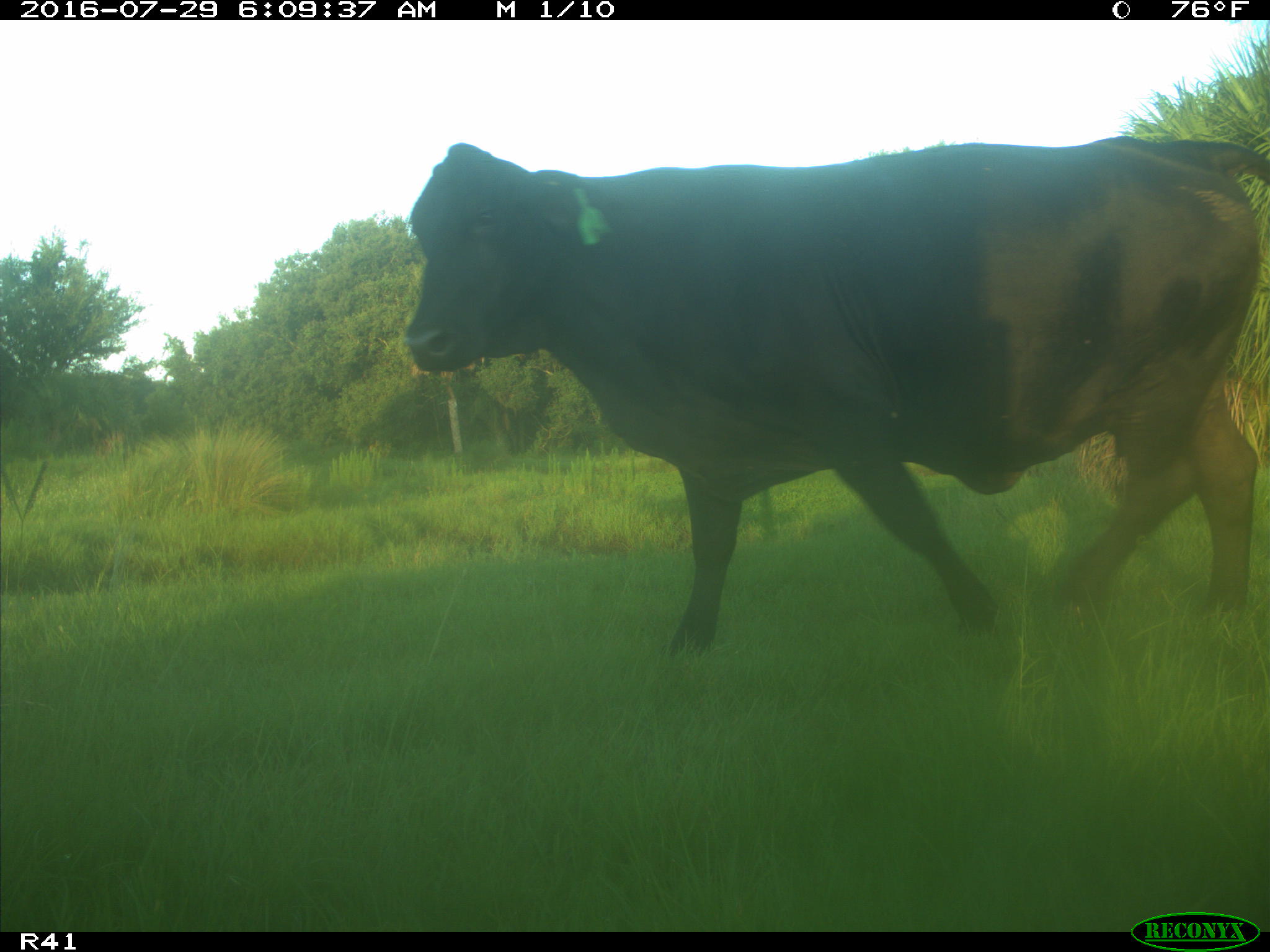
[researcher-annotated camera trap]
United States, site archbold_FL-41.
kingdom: Animalia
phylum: Chordata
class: Mammalia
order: Artiodactyla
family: Bovidae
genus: Bos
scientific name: Bos taurus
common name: domestic cow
Bos taurus (domestic cow).